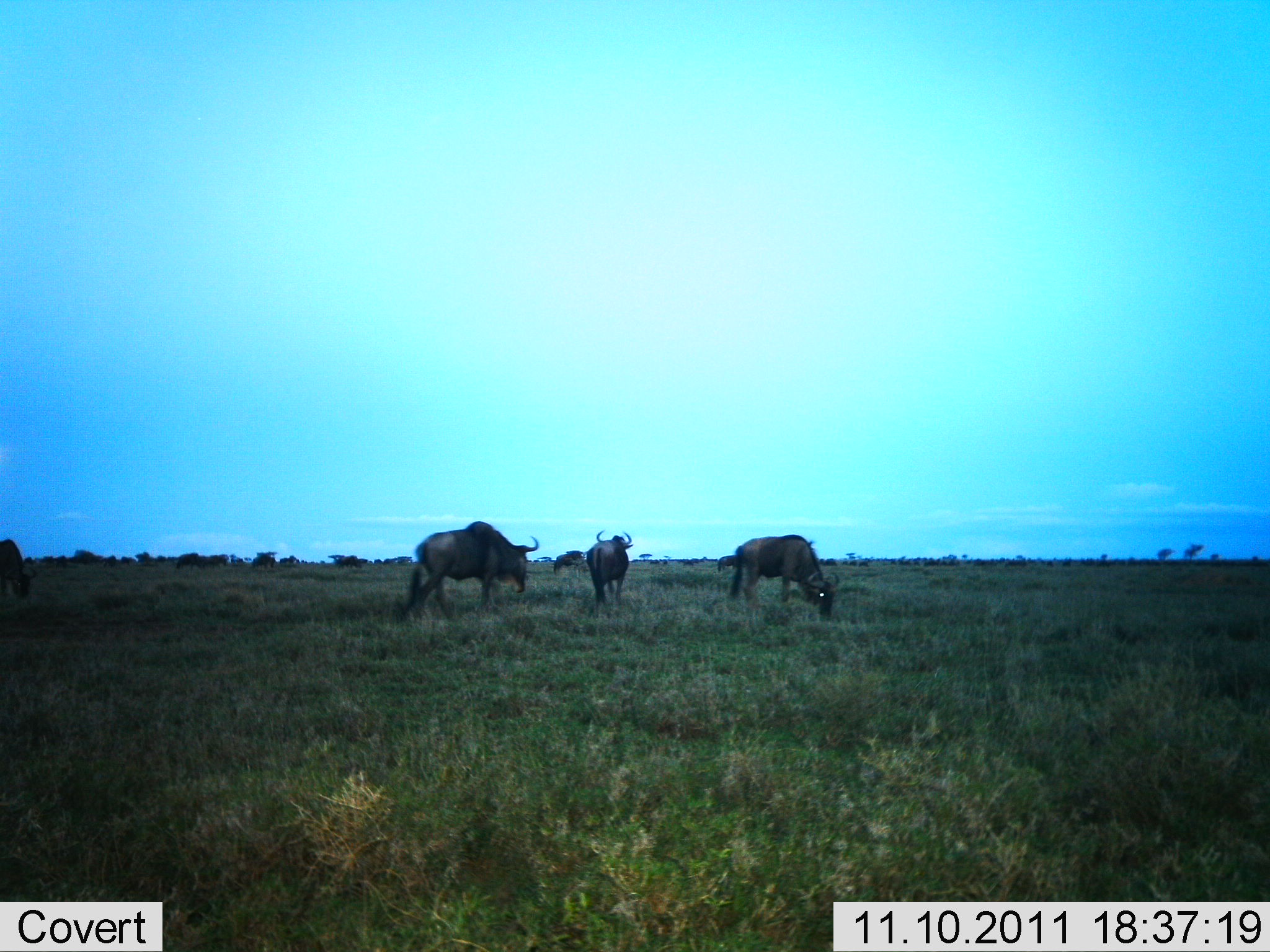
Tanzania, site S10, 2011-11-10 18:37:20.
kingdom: Animalia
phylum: Chordata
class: Mammalia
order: Artiodactyla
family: Bovidae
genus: Connochaetes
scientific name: Connochaetes taurinus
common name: blue wildebeest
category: wildebeest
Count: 5.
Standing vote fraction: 33%.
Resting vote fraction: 0%.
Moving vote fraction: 20%.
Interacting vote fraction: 7%.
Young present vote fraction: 0%.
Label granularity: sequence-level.